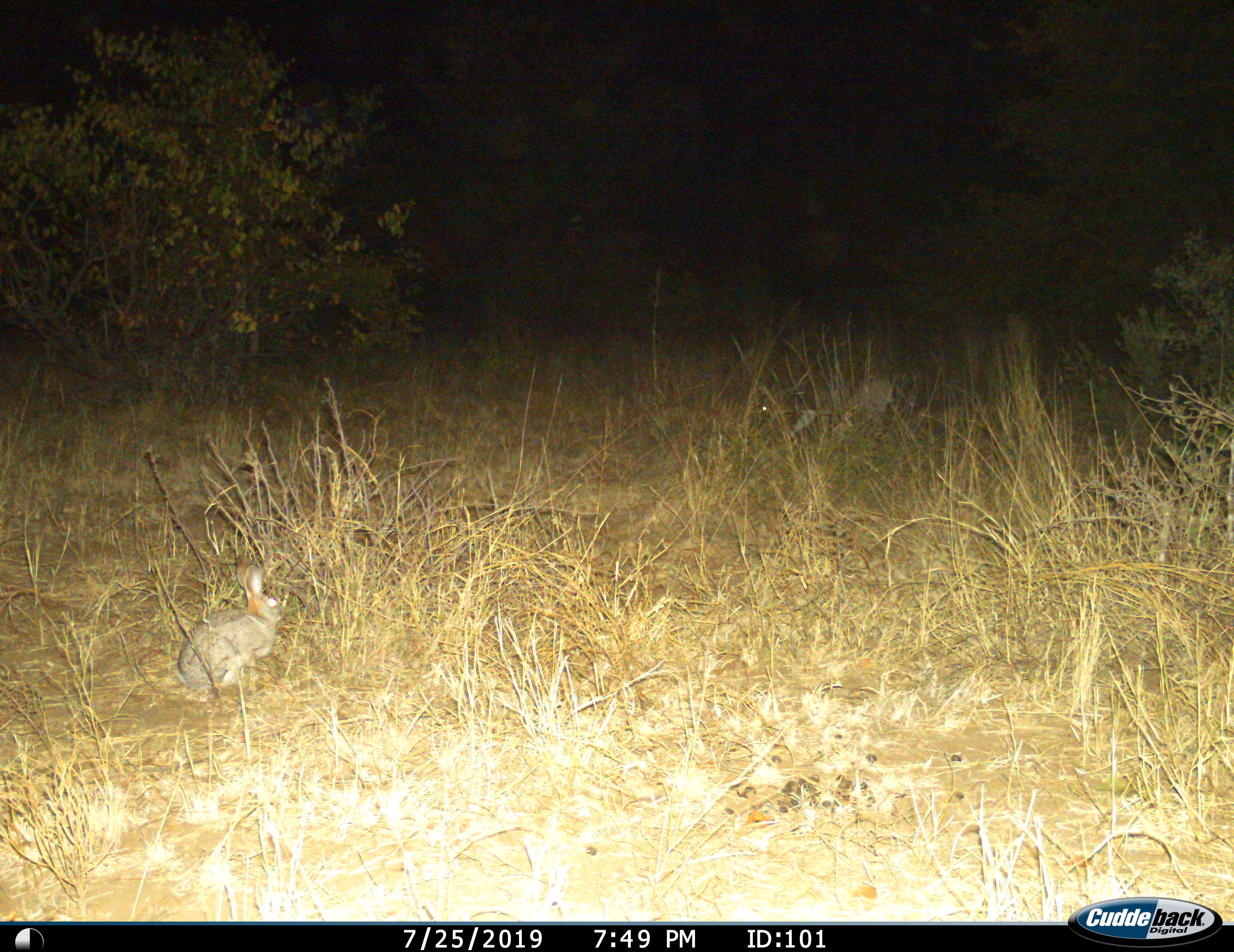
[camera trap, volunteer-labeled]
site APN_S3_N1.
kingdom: Animalia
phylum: Chordata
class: Mammalia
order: Lagomorpha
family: Leporidae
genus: Lepus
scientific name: Lepus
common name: hare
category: hareunknown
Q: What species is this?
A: Hareunknown (hare) (Lepus).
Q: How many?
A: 1.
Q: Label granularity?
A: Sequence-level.